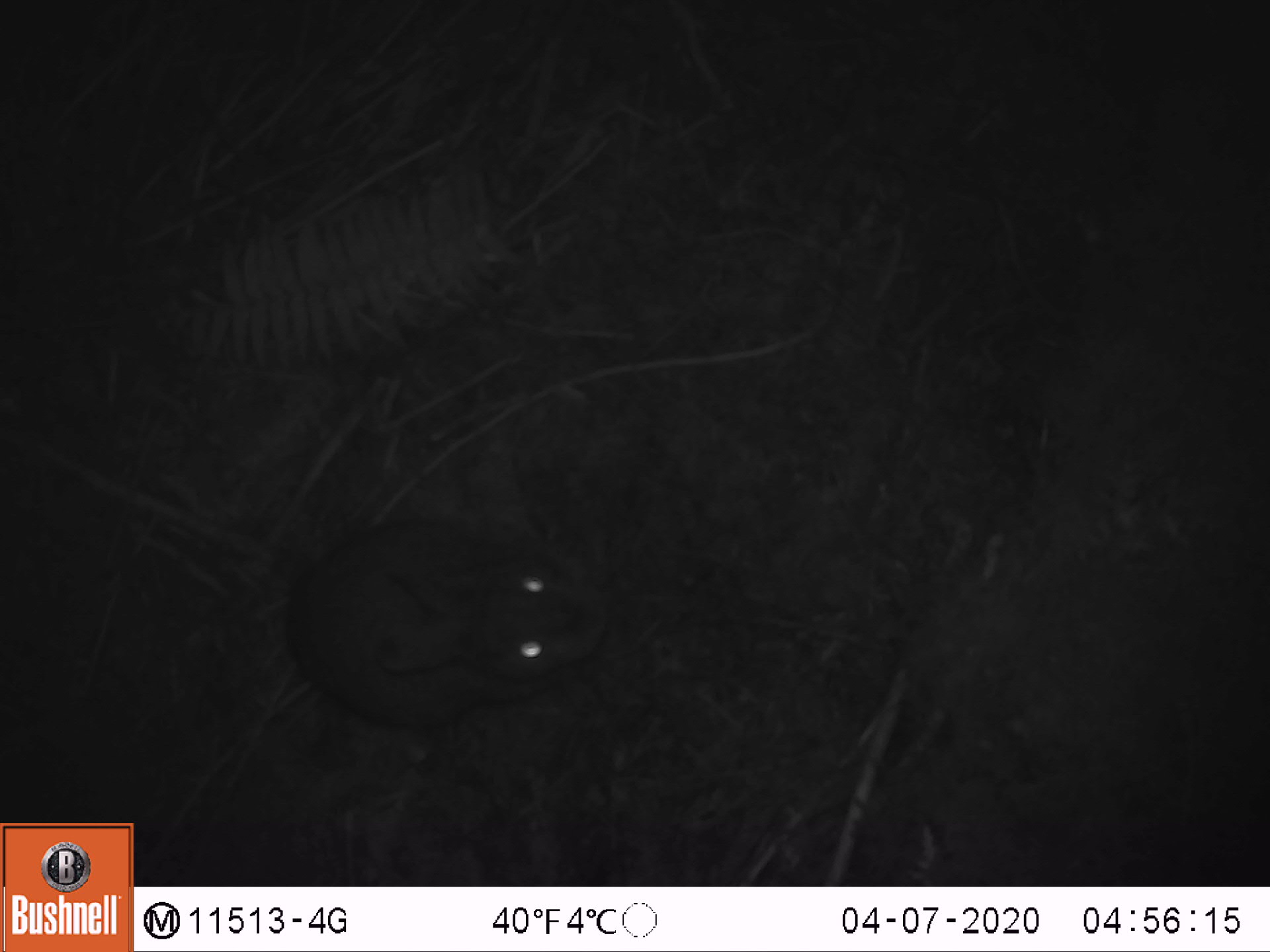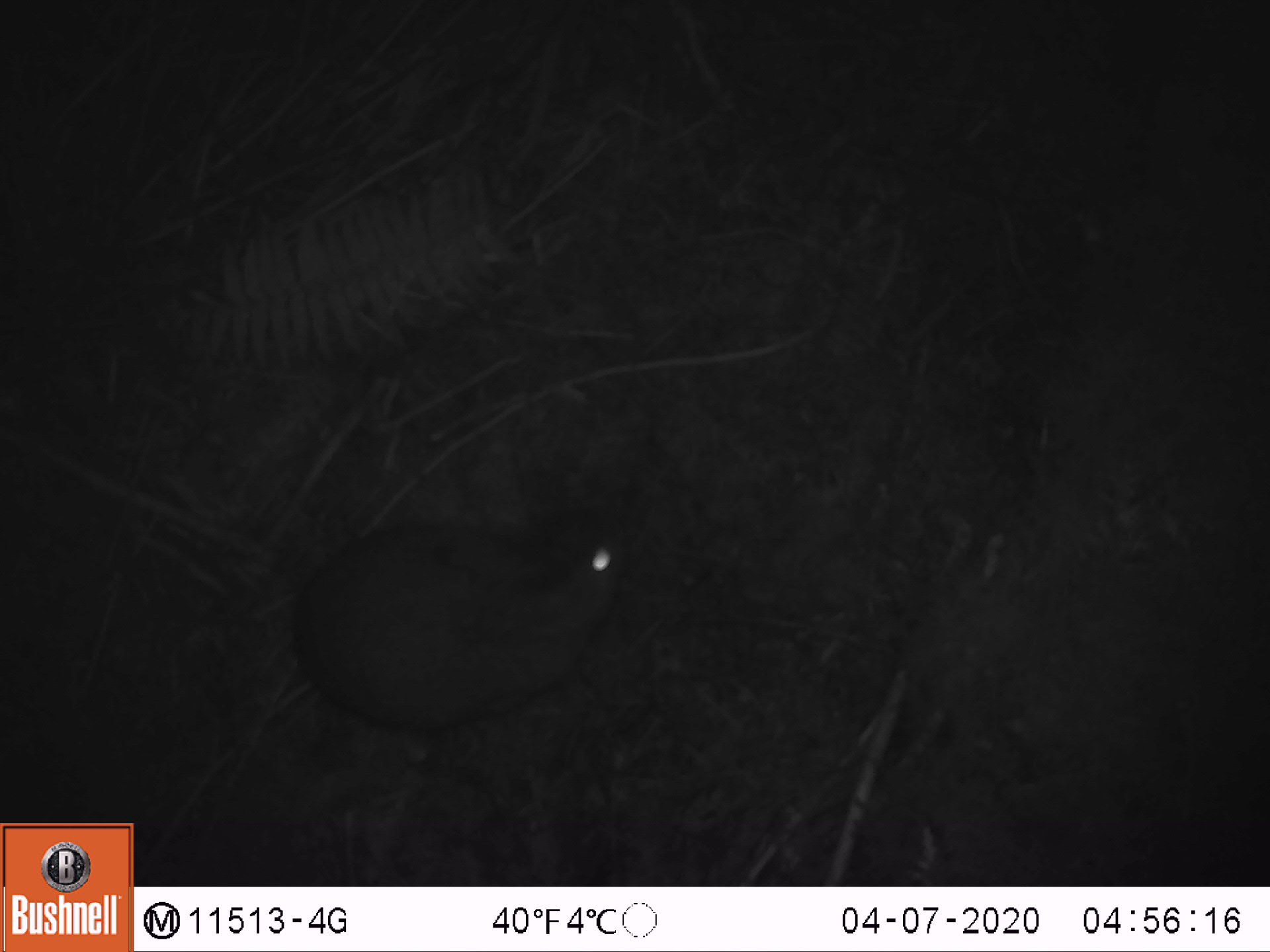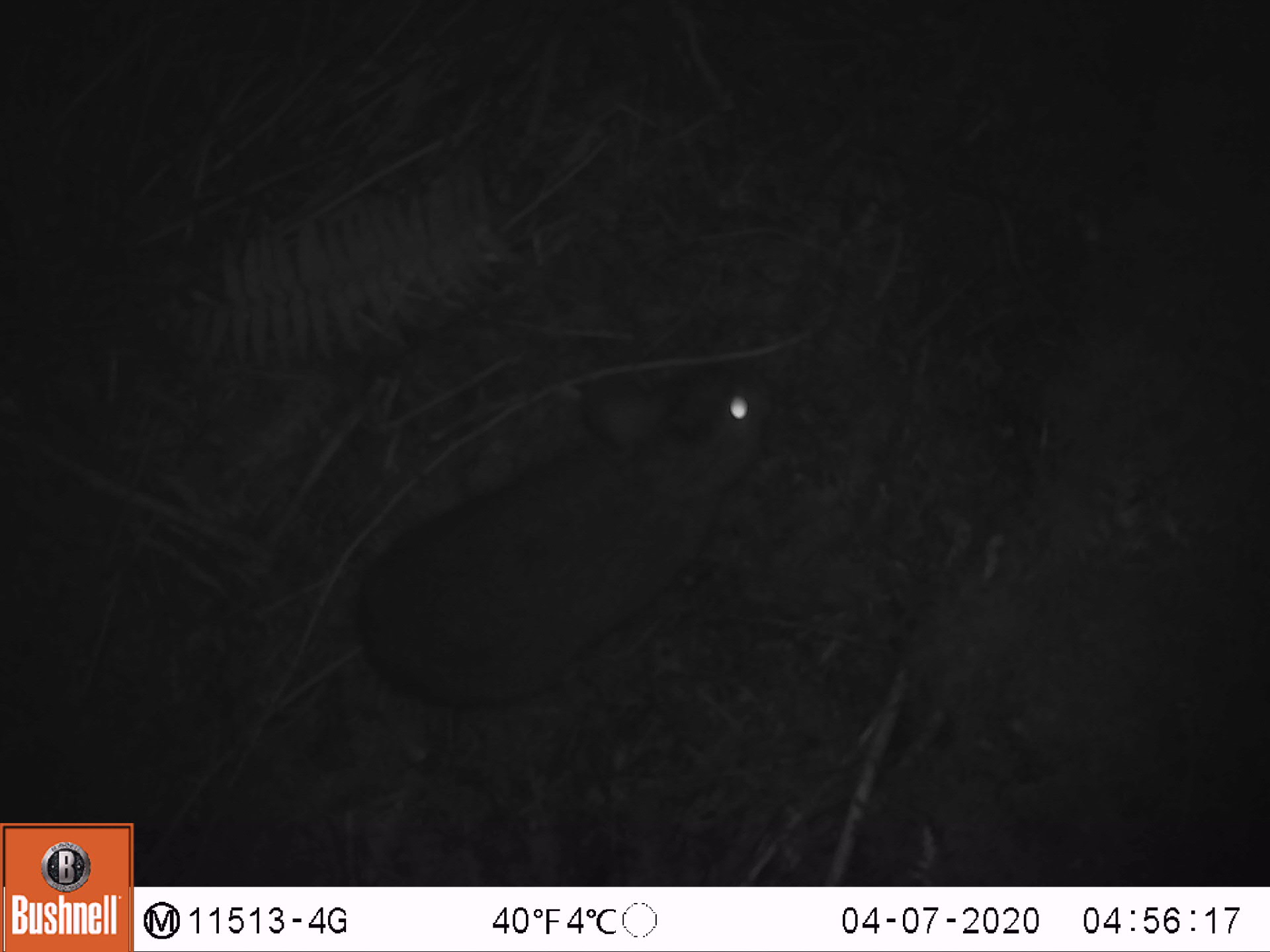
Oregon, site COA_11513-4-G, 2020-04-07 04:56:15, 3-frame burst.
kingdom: Animalia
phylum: Chordata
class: Mammalia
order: Lagomorpha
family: Leporidae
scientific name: Leporidae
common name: hares and rabbits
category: leporidae family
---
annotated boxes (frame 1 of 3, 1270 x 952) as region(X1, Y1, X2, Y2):
leporidae family: region(279, 498, 609, 718)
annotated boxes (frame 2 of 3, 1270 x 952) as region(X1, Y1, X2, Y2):
leporidae family: region(273, 491, 631, 727)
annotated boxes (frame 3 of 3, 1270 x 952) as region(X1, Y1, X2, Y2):
leporidae family: region(348, 348, 781, 712)